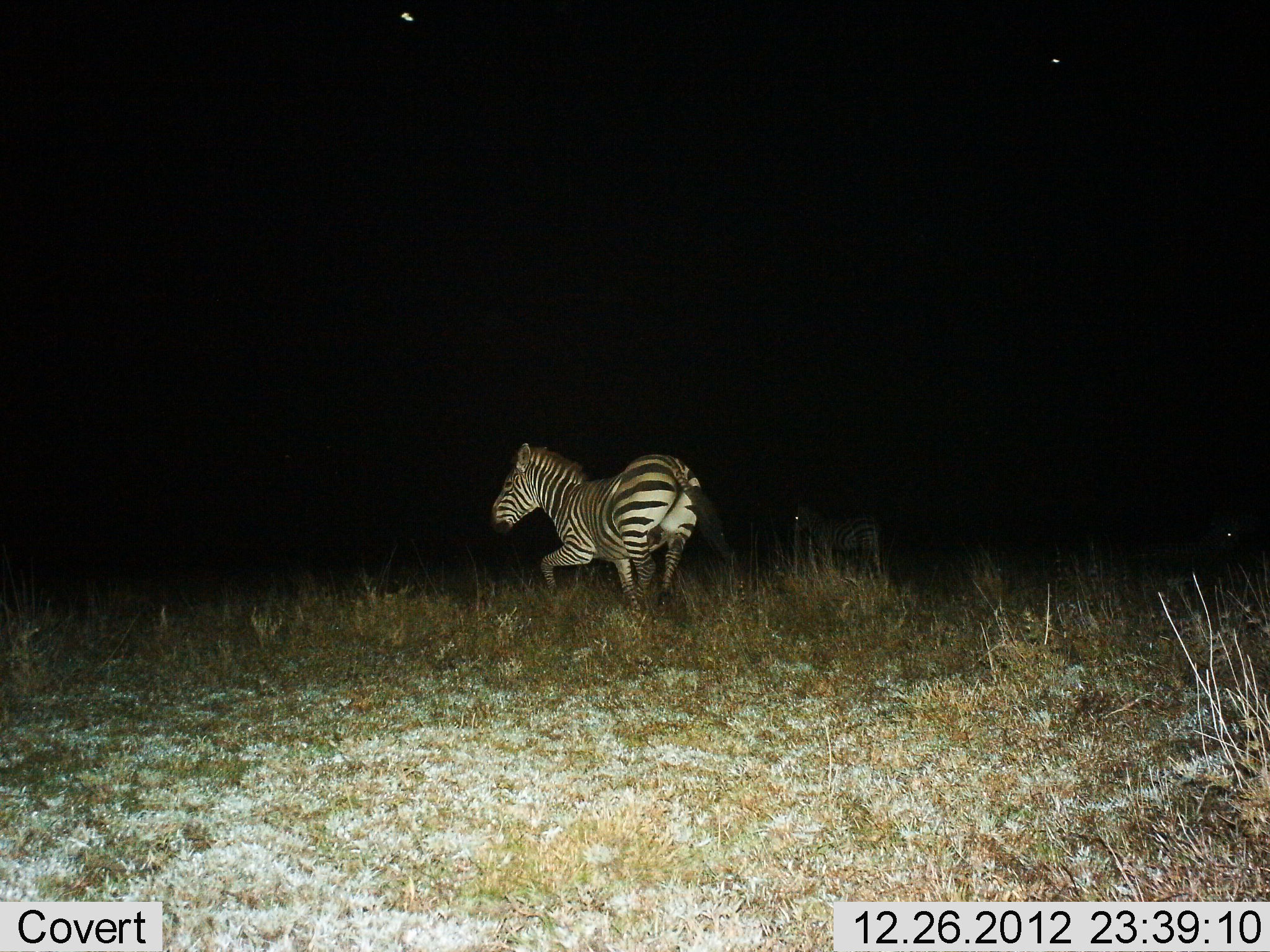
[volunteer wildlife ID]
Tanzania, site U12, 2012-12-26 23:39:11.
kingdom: Animalia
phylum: Chordata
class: Mammalia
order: Perissodactyla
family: Equidae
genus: Equus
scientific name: Equus quagga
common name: plains zebra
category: zebra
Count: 2.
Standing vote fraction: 40%.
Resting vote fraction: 0%.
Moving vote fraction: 100%.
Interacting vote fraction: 0%.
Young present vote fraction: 0%.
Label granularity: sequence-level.